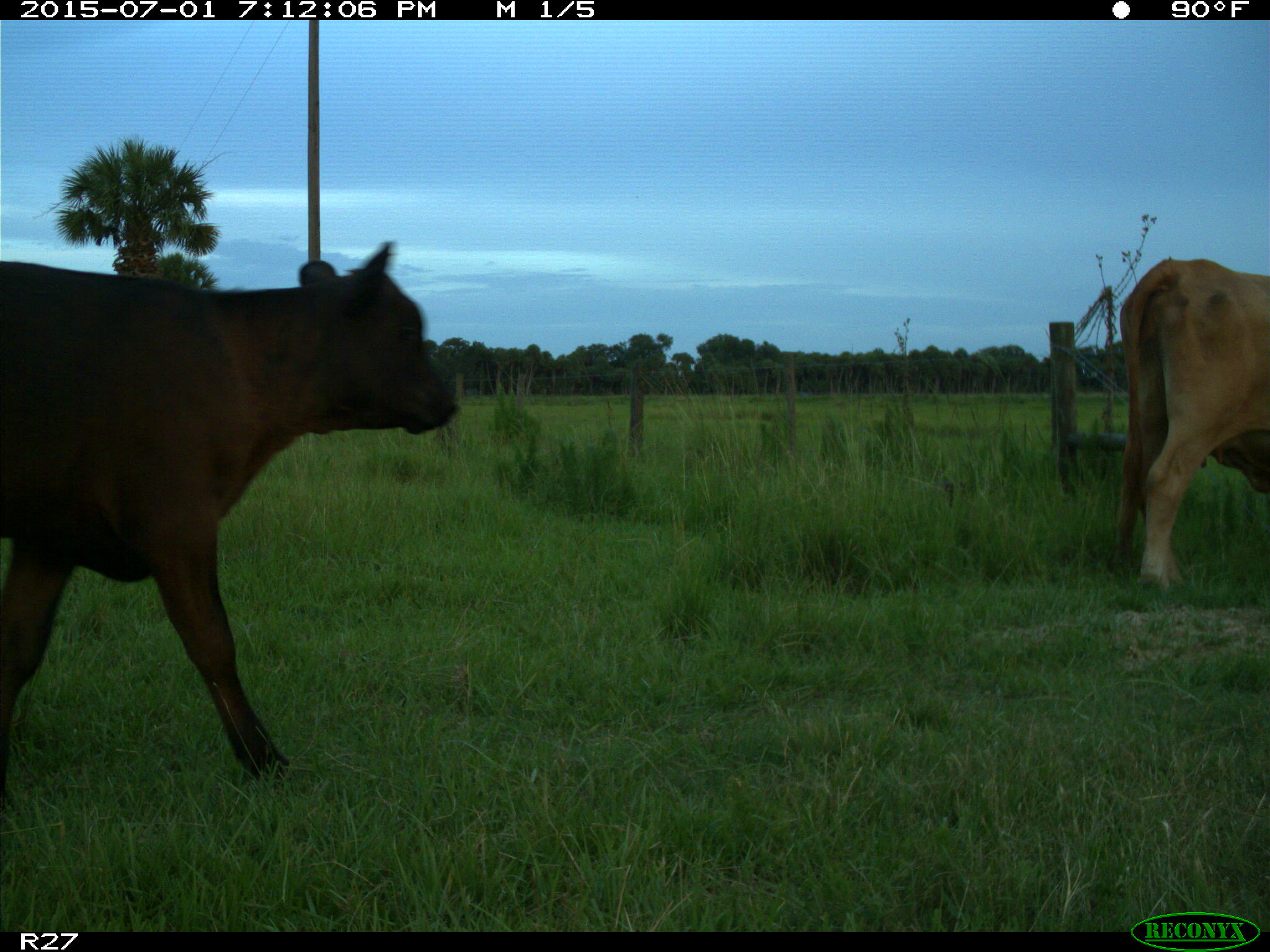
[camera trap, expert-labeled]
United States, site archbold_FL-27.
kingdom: Animalia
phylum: Chordata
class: Mammalia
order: Artiodactyla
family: Bovidae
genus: Bos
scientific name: Bos taurus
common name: domestic cow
Bos taurus (domestic cow).